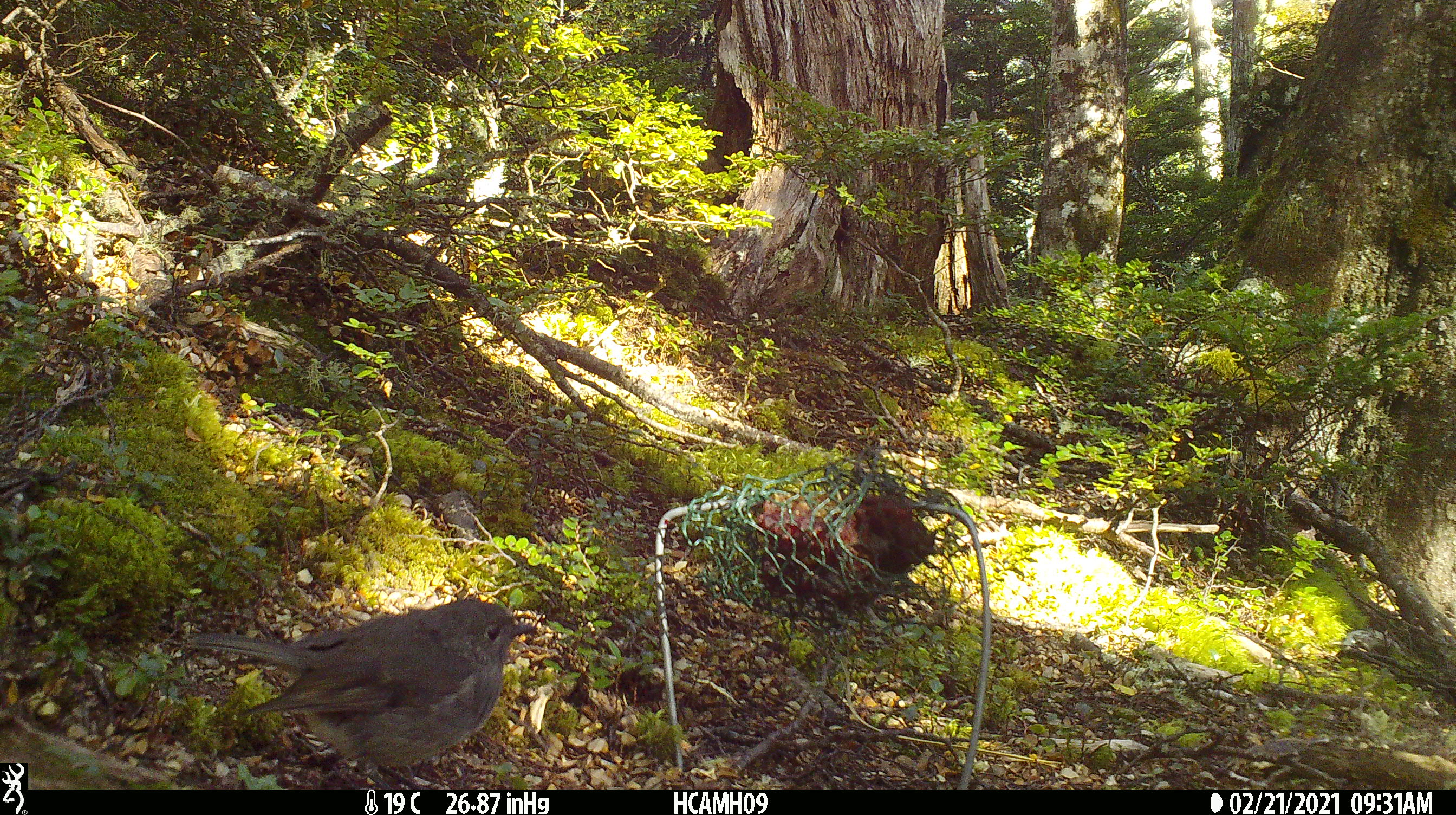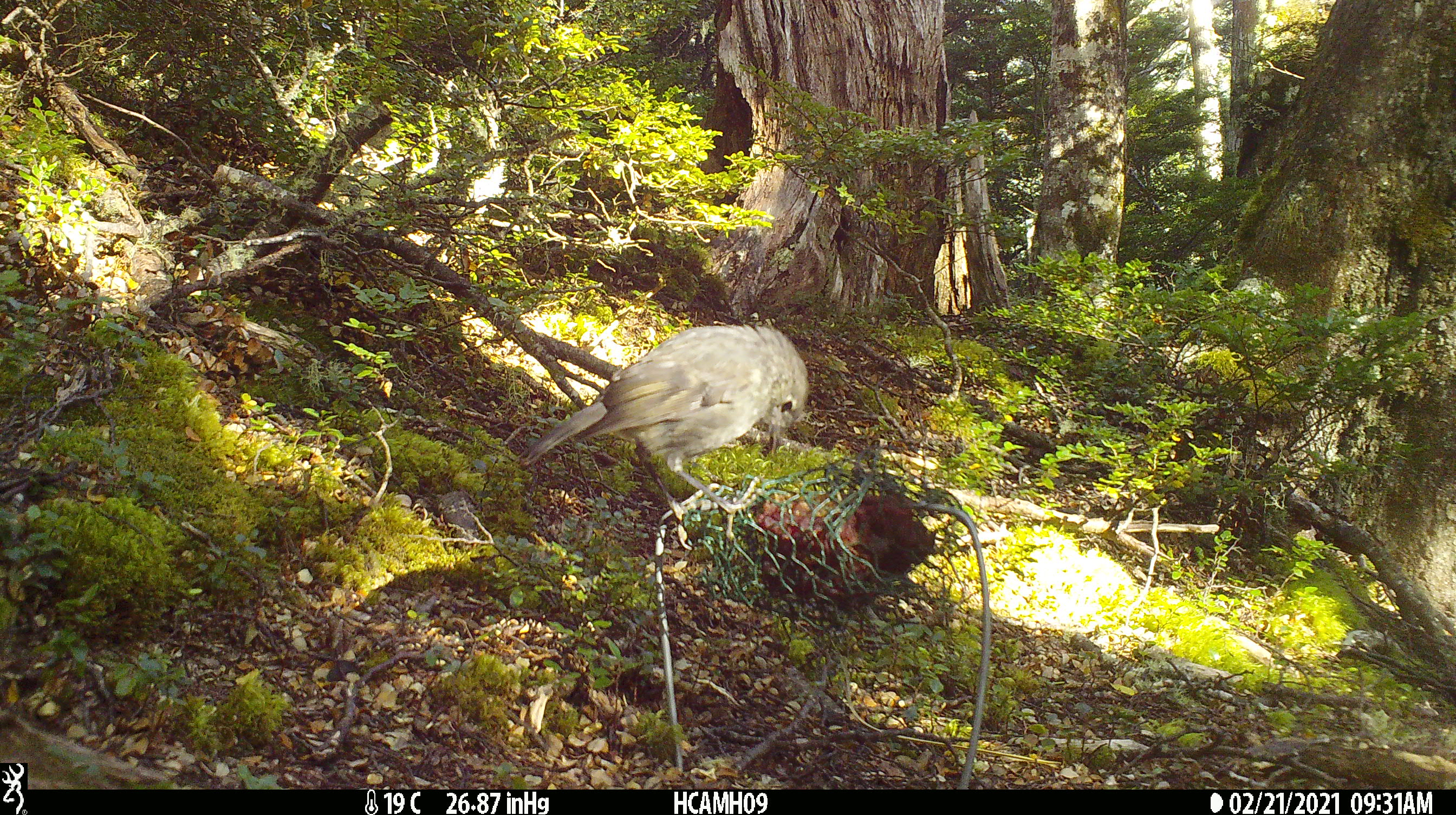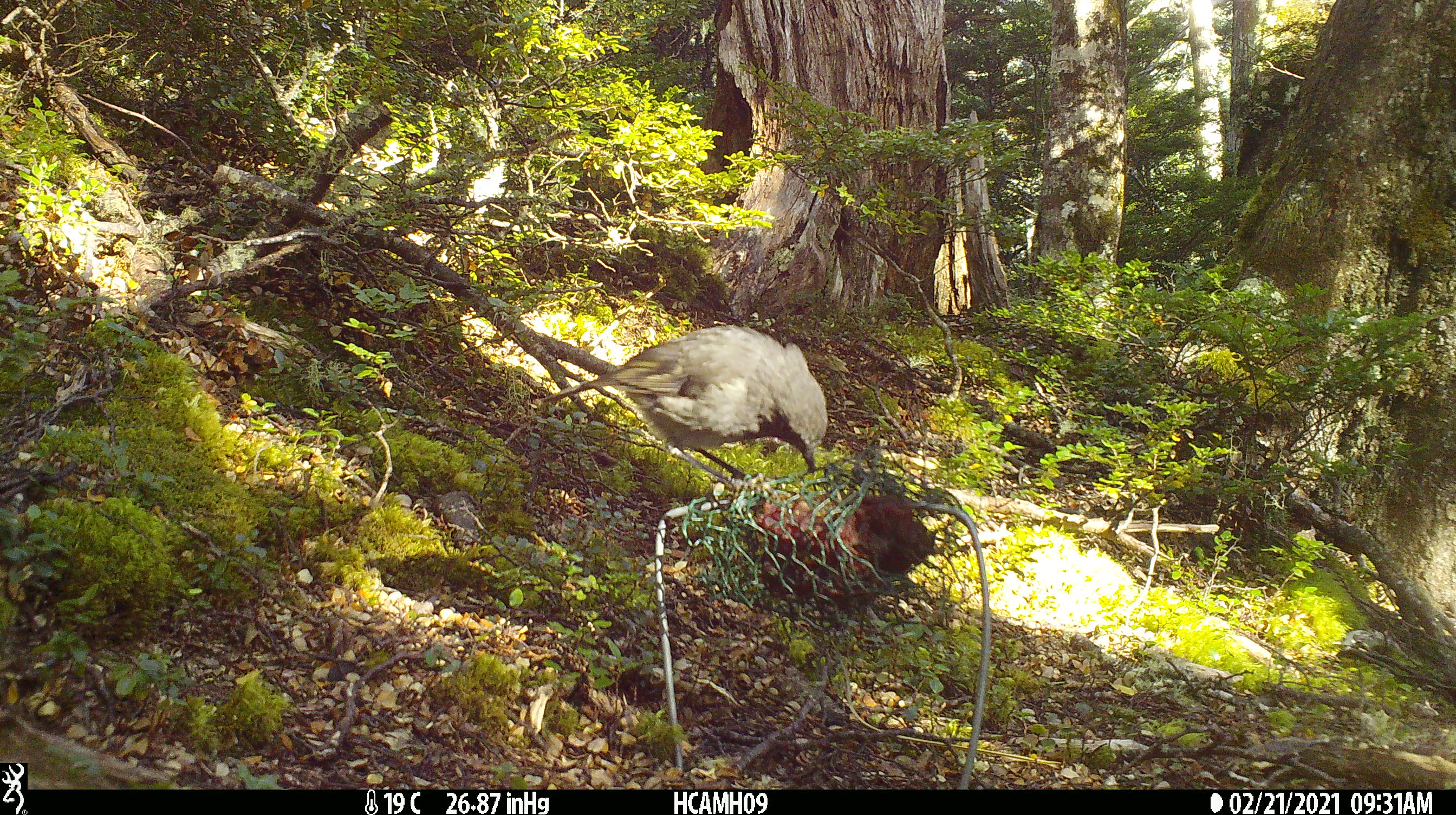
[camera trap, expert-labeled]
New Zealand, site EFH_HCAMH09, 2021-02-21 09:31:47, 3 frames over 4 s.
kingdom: Animalia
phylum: Chordata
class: Aves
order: Passeriformes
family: Petroicidae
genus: Petroica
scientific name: Petroica australis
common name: new zealand robin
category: robin